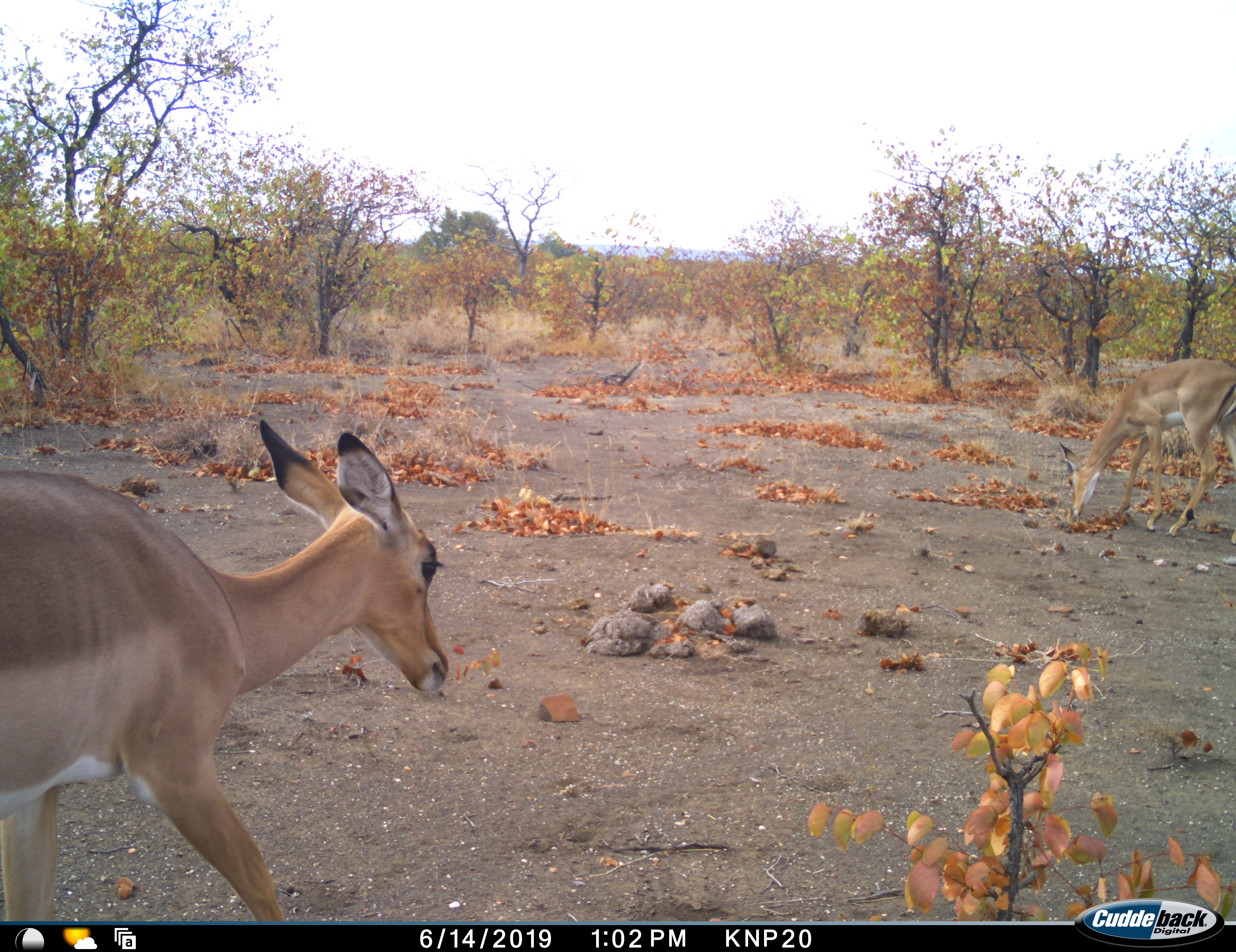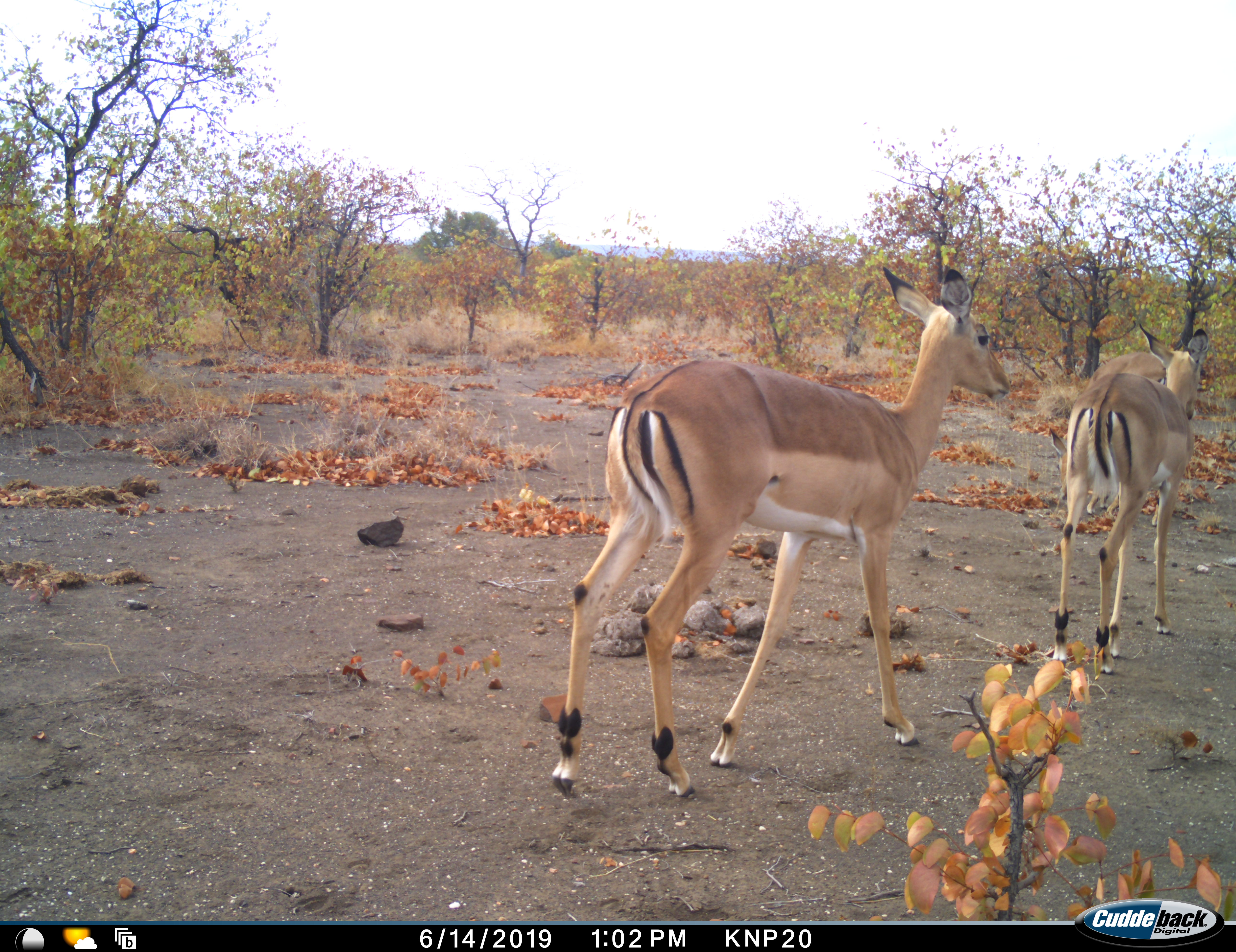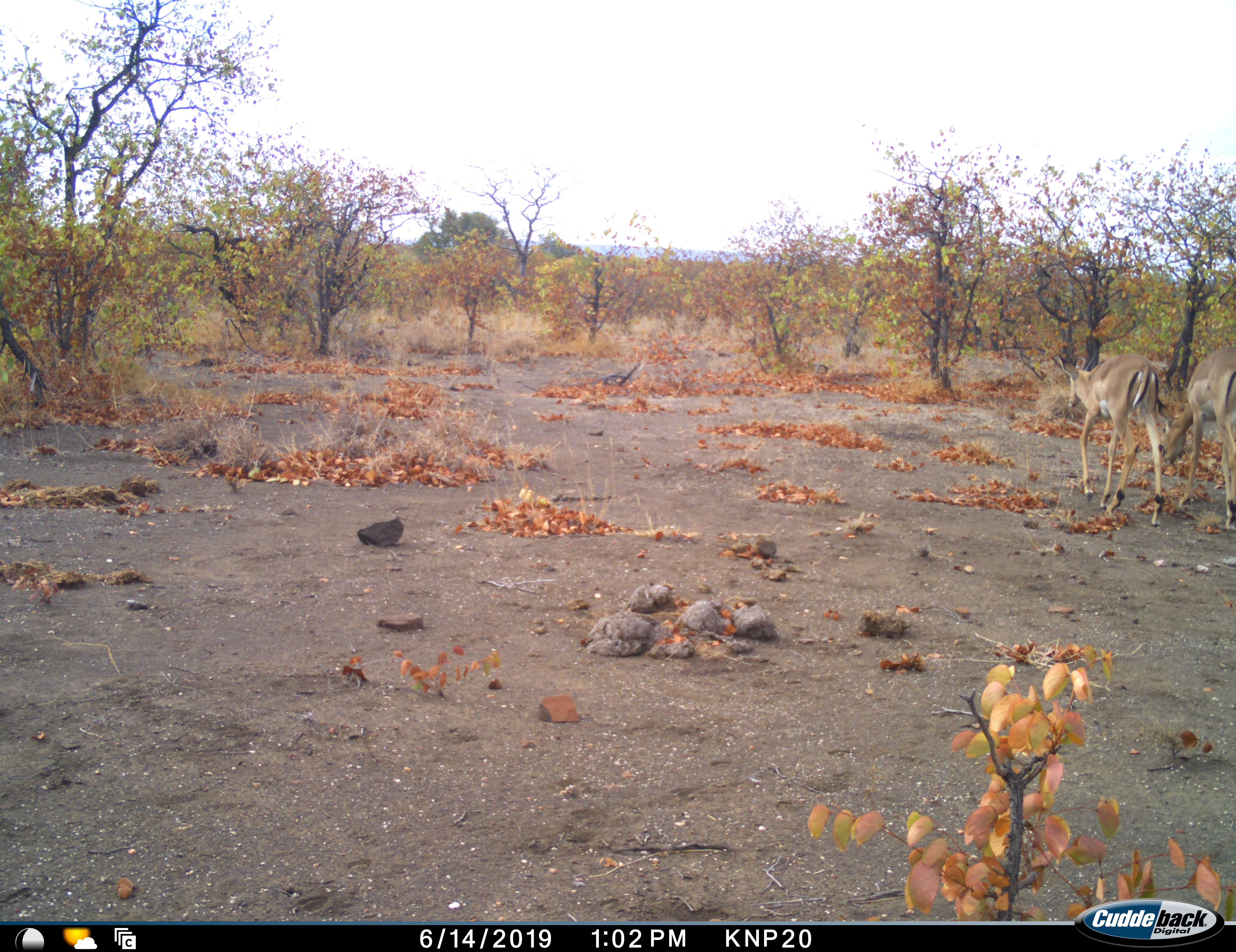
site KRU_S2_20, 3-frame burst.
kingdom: Animalia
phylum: Chordata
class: Mammalia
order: Artiodactyla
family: Bovidae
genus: Aepyceros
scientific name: Aepyceros melampus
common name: impala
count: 2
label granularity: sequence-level